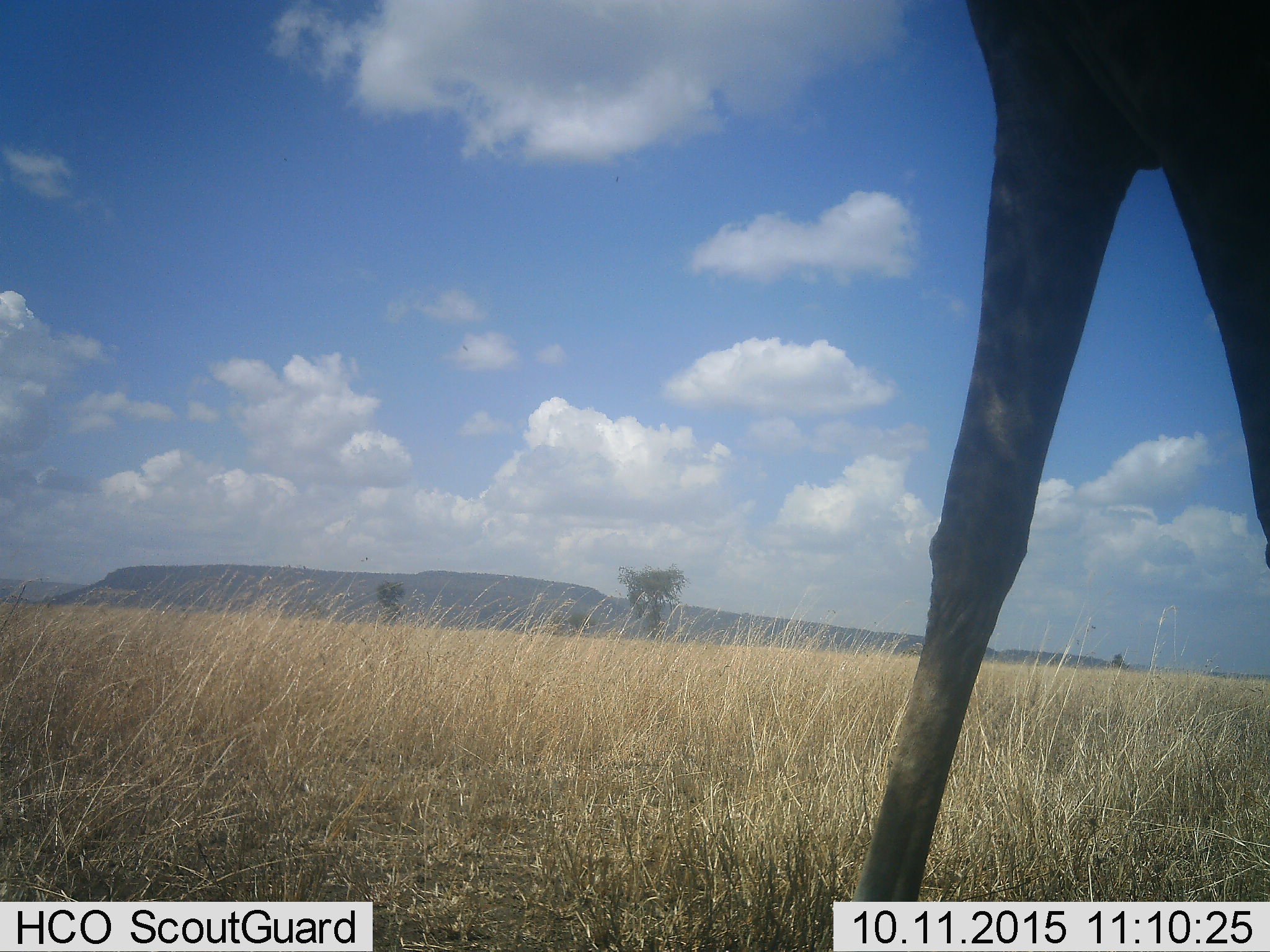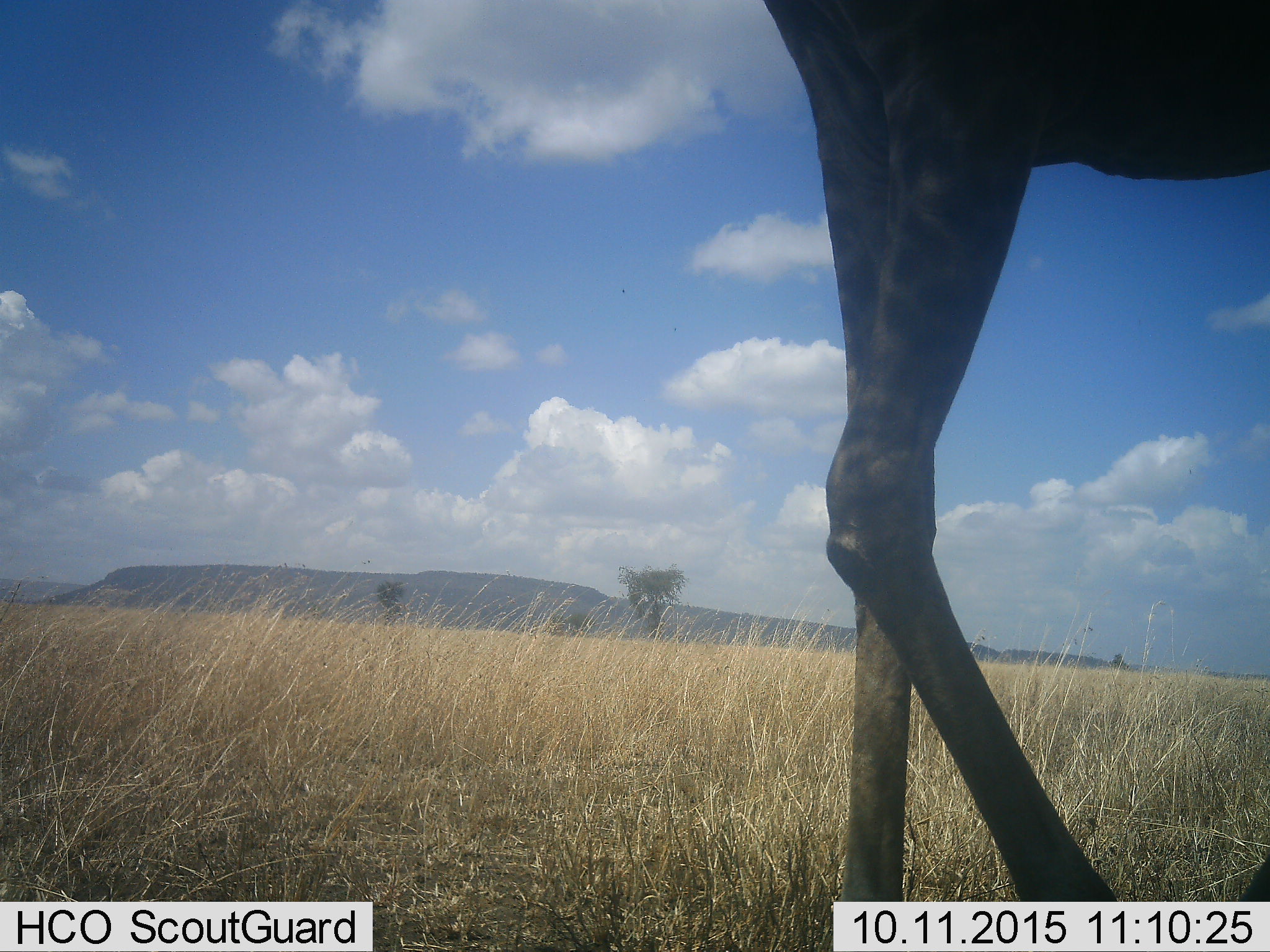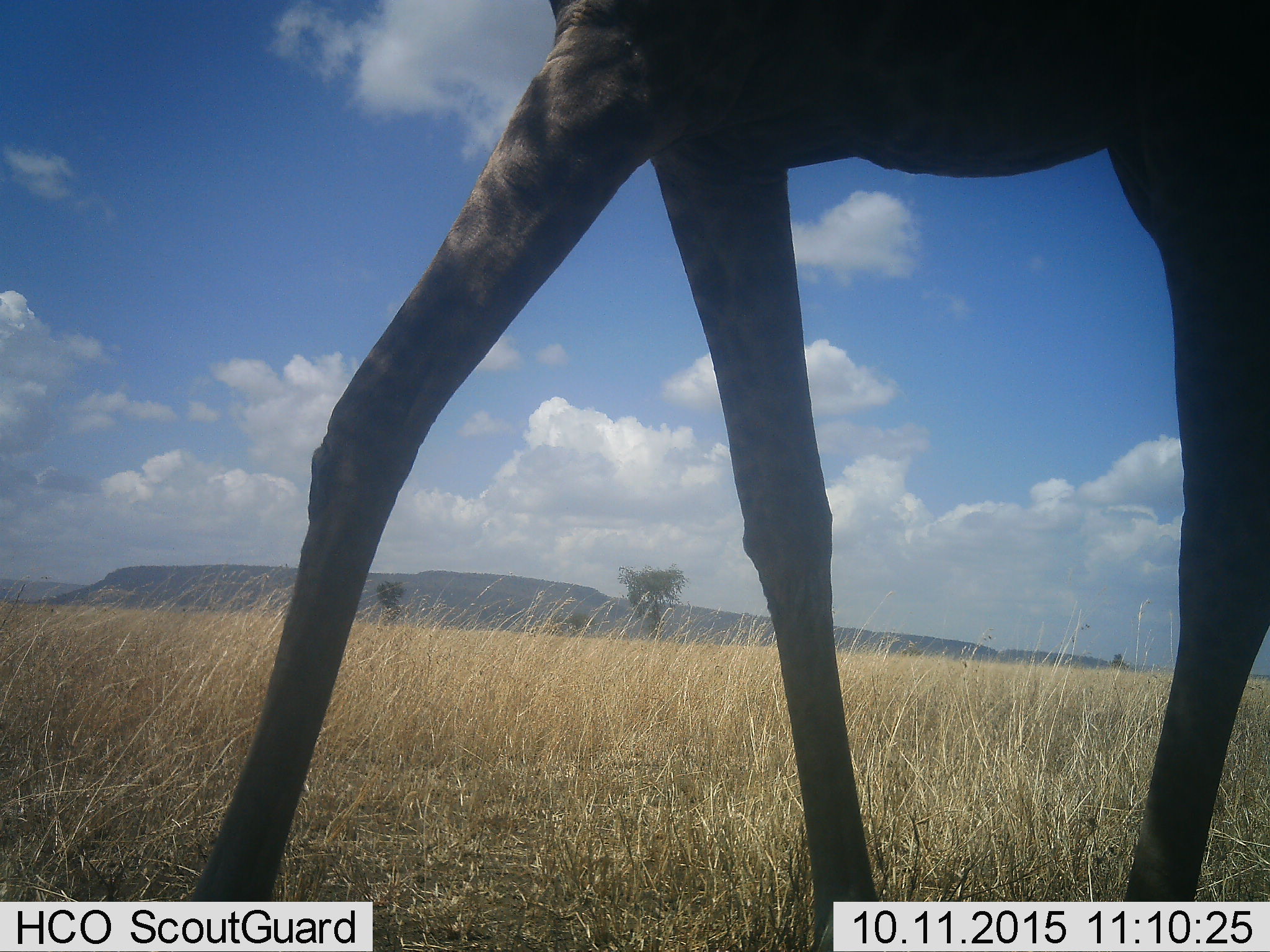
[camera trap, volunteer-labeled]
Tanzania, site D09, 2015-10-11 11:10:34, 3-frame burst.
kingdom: Animalia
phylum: Chordata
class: Mammalia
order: Artiodactyla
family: Giraffidae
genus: Giraffa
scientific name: Giraffa camelopardalis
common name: giraffe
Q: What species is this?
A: Giraffe (Giraffa camelopardalis).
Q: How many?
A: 1.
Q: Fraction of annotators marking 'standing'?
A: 6%.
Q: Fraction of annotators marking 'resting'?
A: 0%.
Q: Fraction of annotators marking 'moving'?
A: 94%.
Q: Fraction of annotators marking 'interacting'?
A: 0%.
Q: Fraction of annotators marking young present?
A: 0%.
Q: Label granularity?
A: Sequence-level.